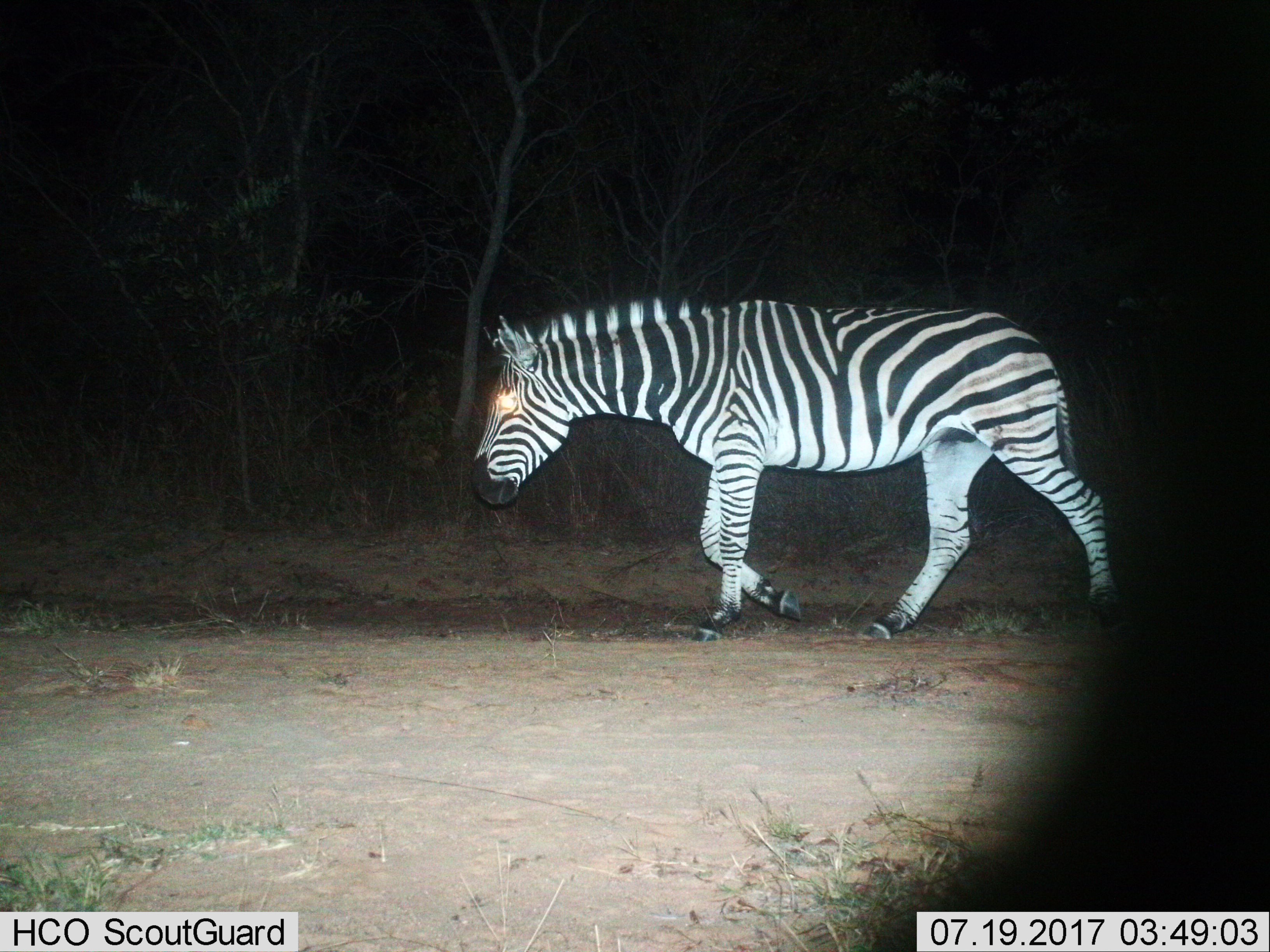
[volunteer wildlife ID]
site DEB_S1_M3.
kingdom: Animalia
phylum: Chordata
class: Mammalia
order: Perissodactyla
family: Equidae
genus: Equus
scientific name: Equus quagga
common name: plains zebra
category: zebraplains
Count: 1.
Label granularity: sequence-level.